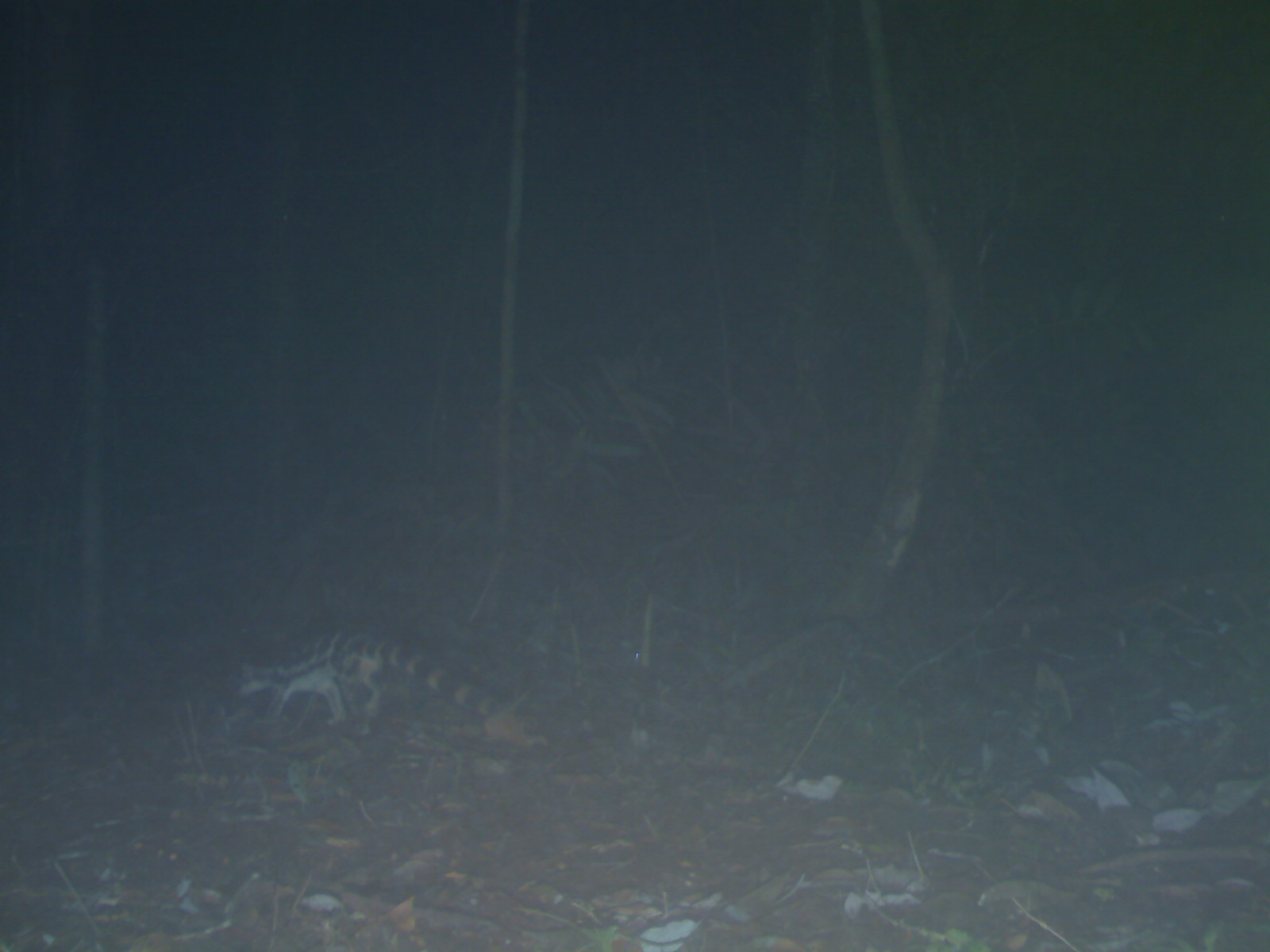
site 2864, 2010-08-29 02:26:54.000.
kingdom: Animalia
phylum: Chordata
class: Mammalia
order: Carnivora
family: Prionodontidae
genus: Prionodon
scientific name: Prionodon linsang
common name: banded linsang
Prionodon linsang (banded linsang), count 1.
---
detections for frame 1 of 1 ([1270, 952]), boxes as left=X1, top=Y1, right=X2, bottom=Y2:
prionodon linsang: left=237, top=628, right=500, bottom=726